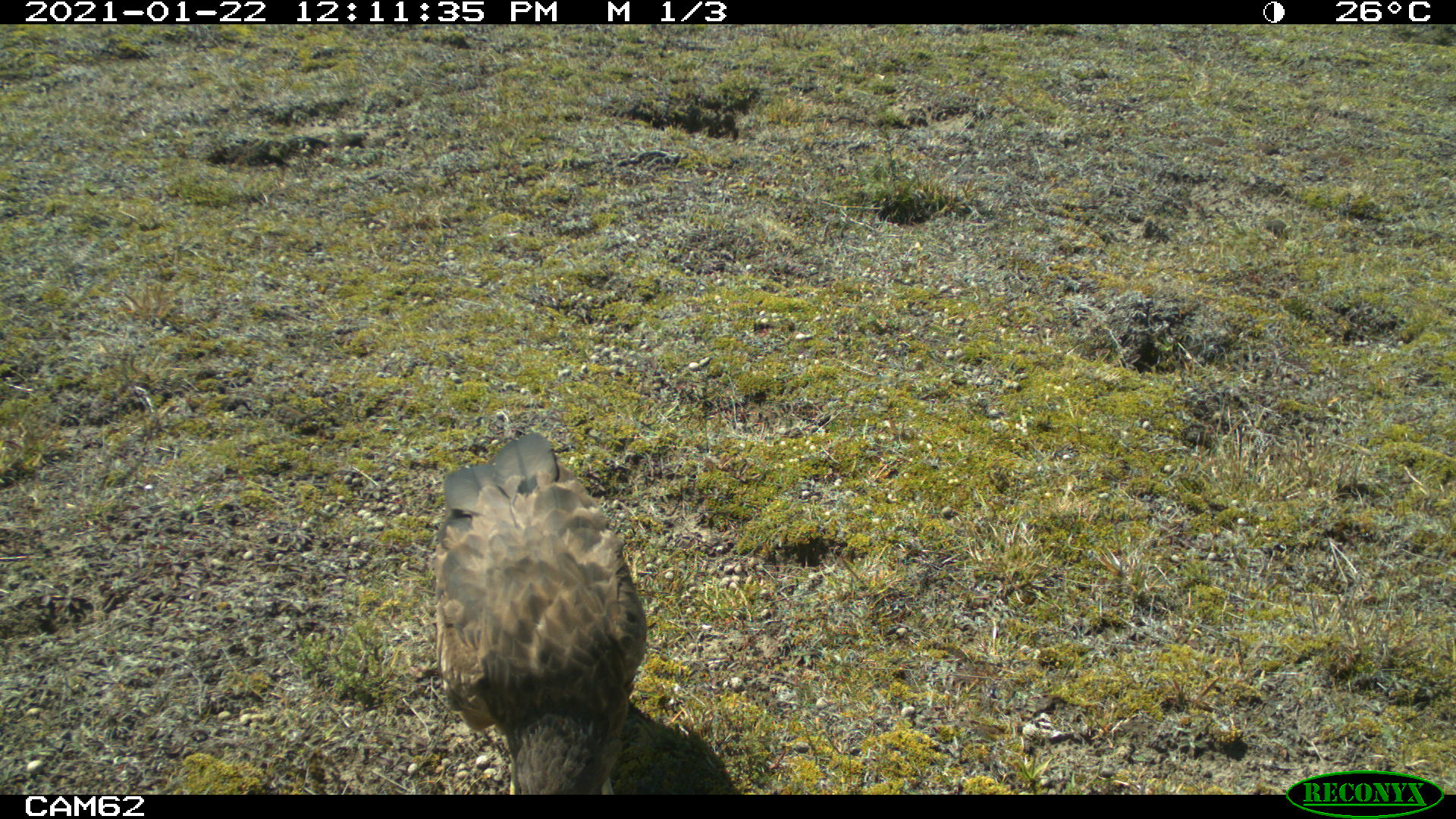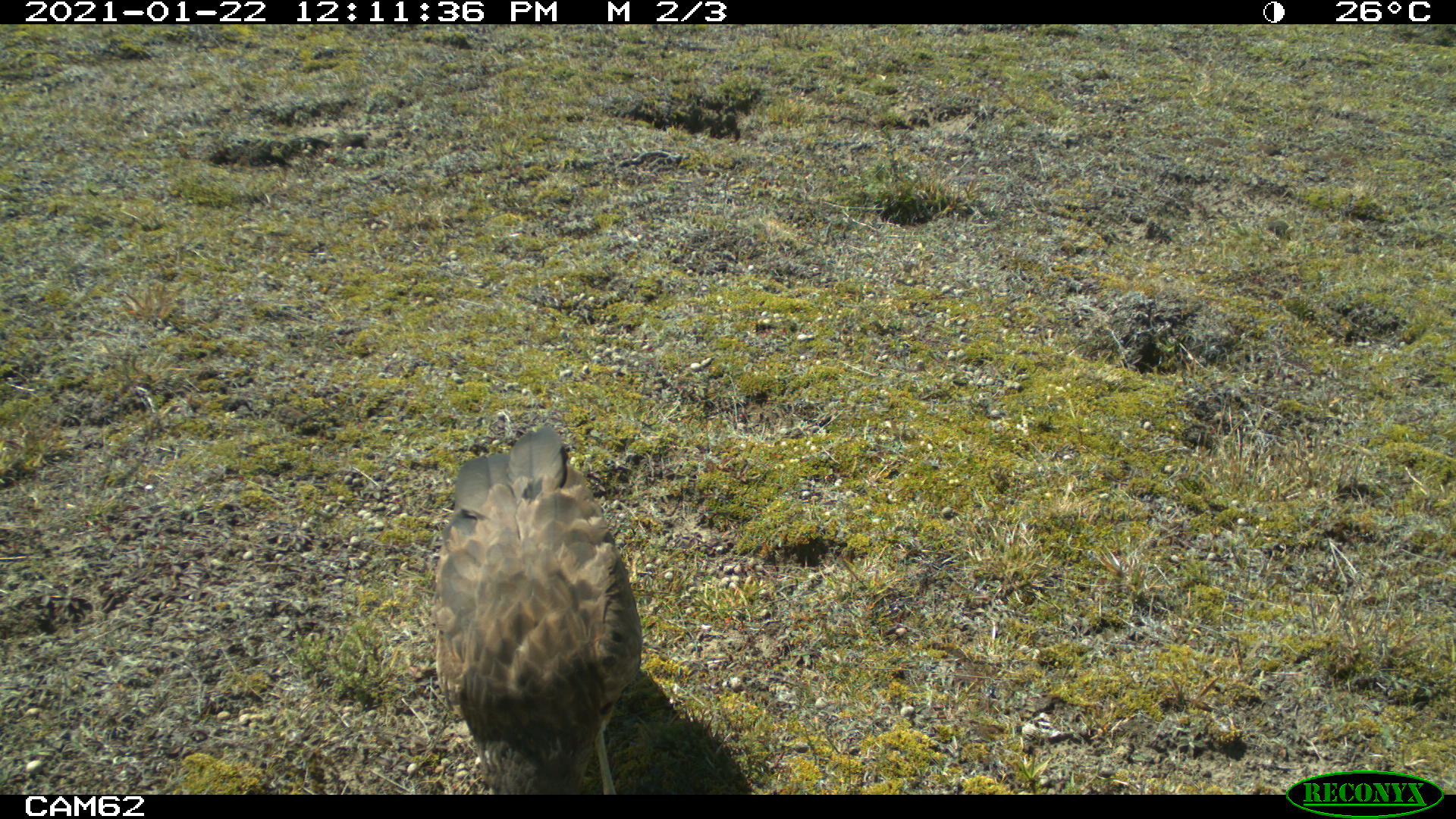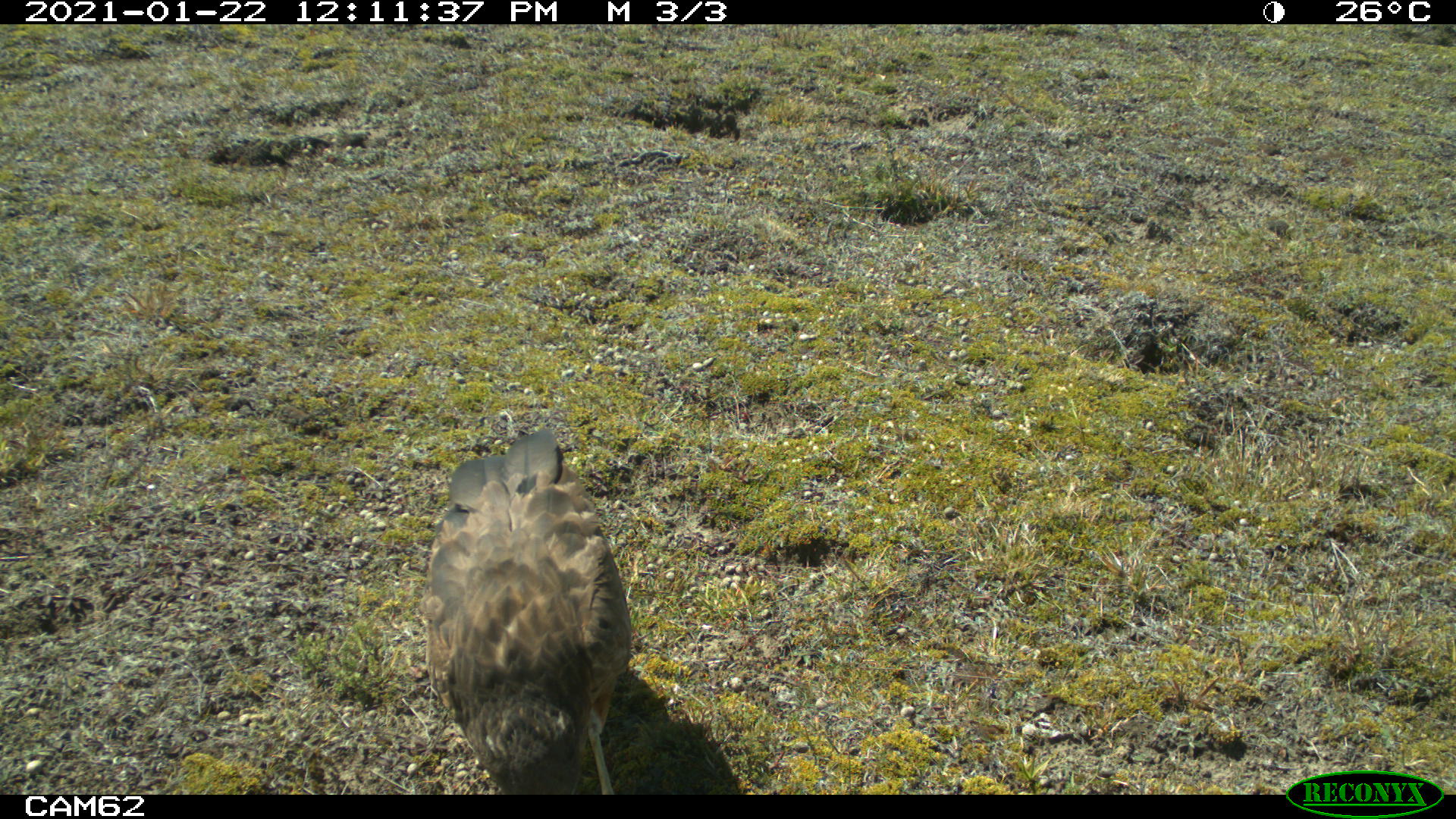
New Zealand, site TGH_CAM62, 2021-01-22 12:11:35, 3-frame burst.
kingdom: Animalia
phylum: Chordata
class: Aves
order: Accipitriformes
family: Accipitridae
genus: Circus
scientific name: Circus approximans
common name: swamp harrier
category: harrier